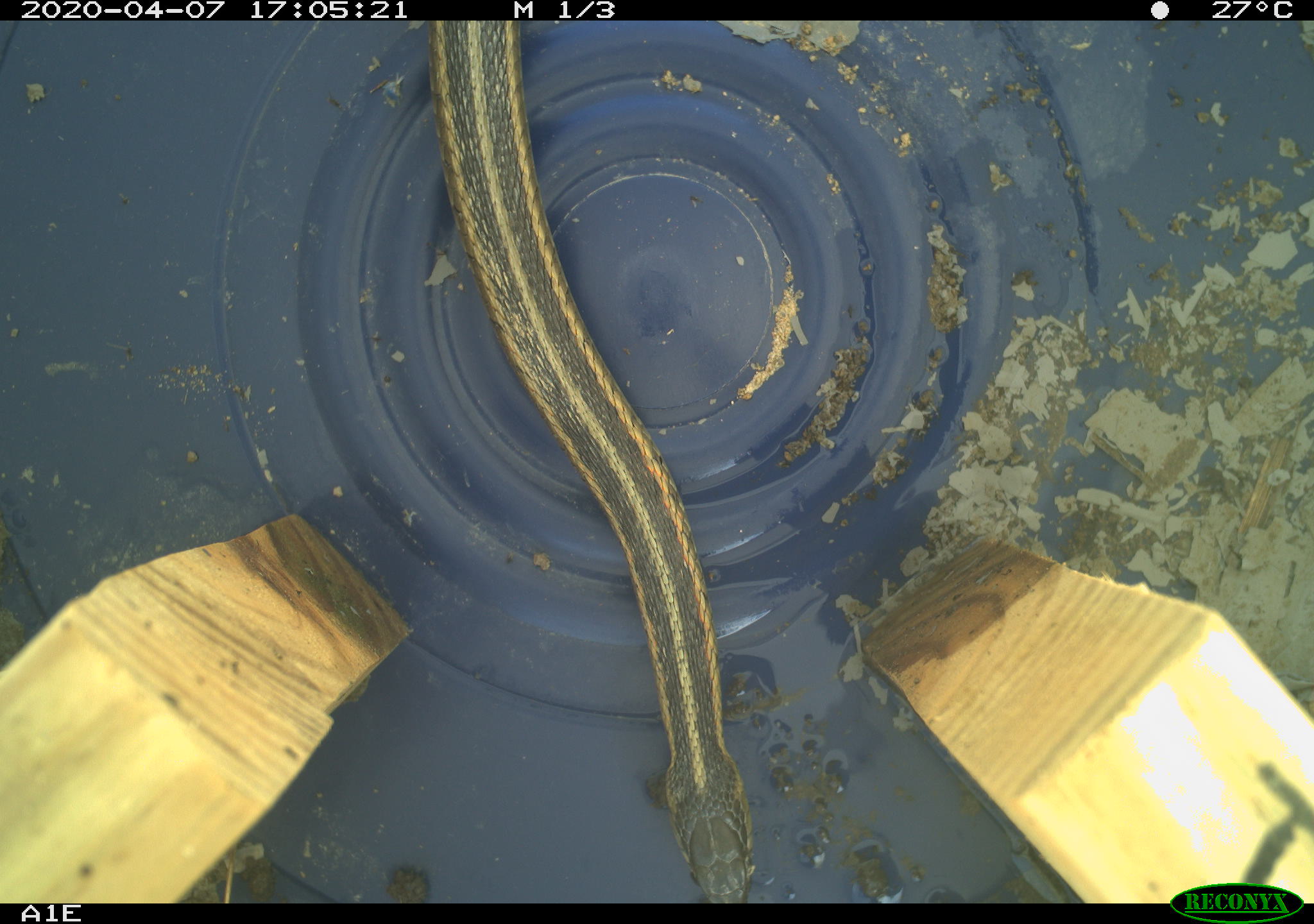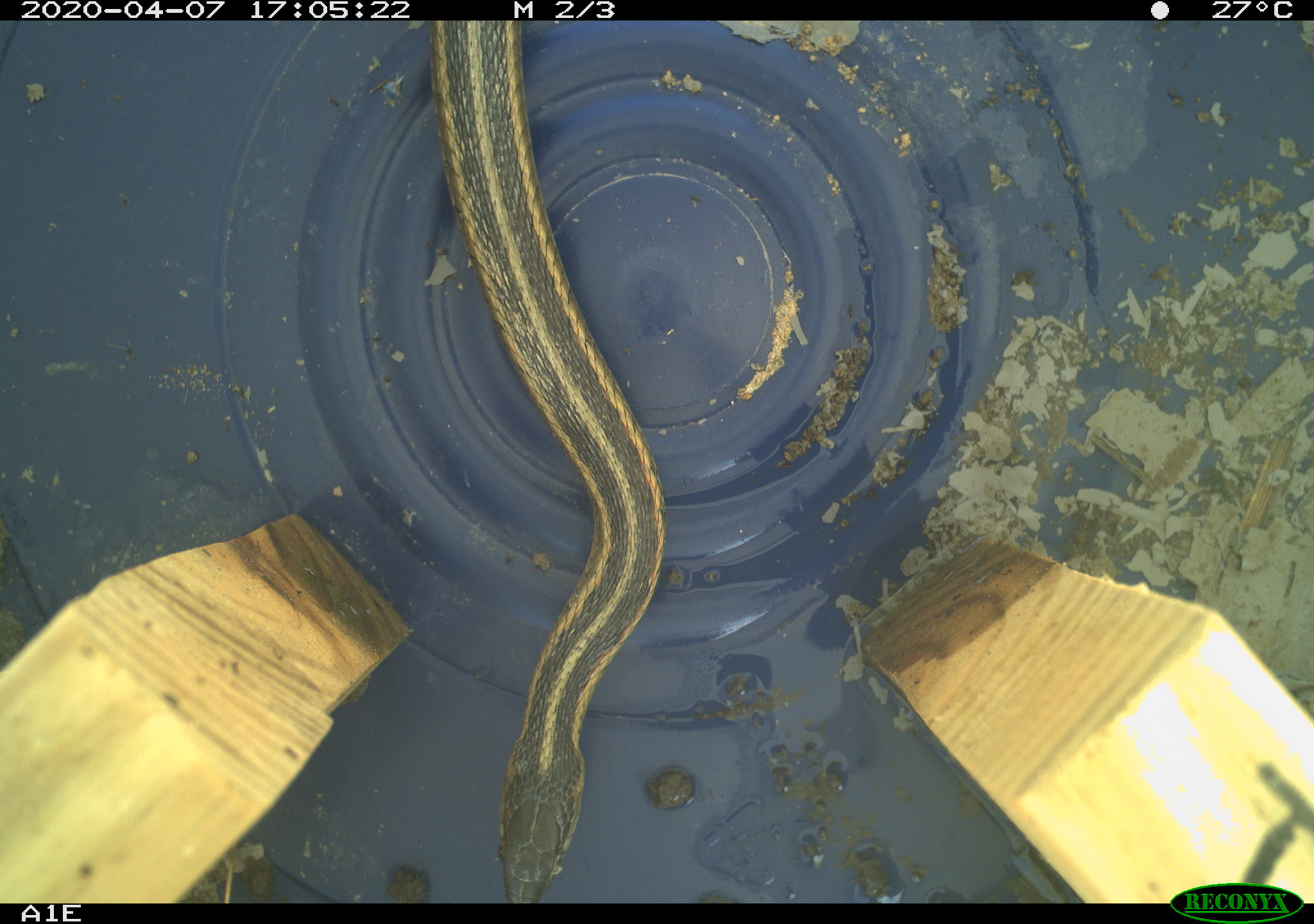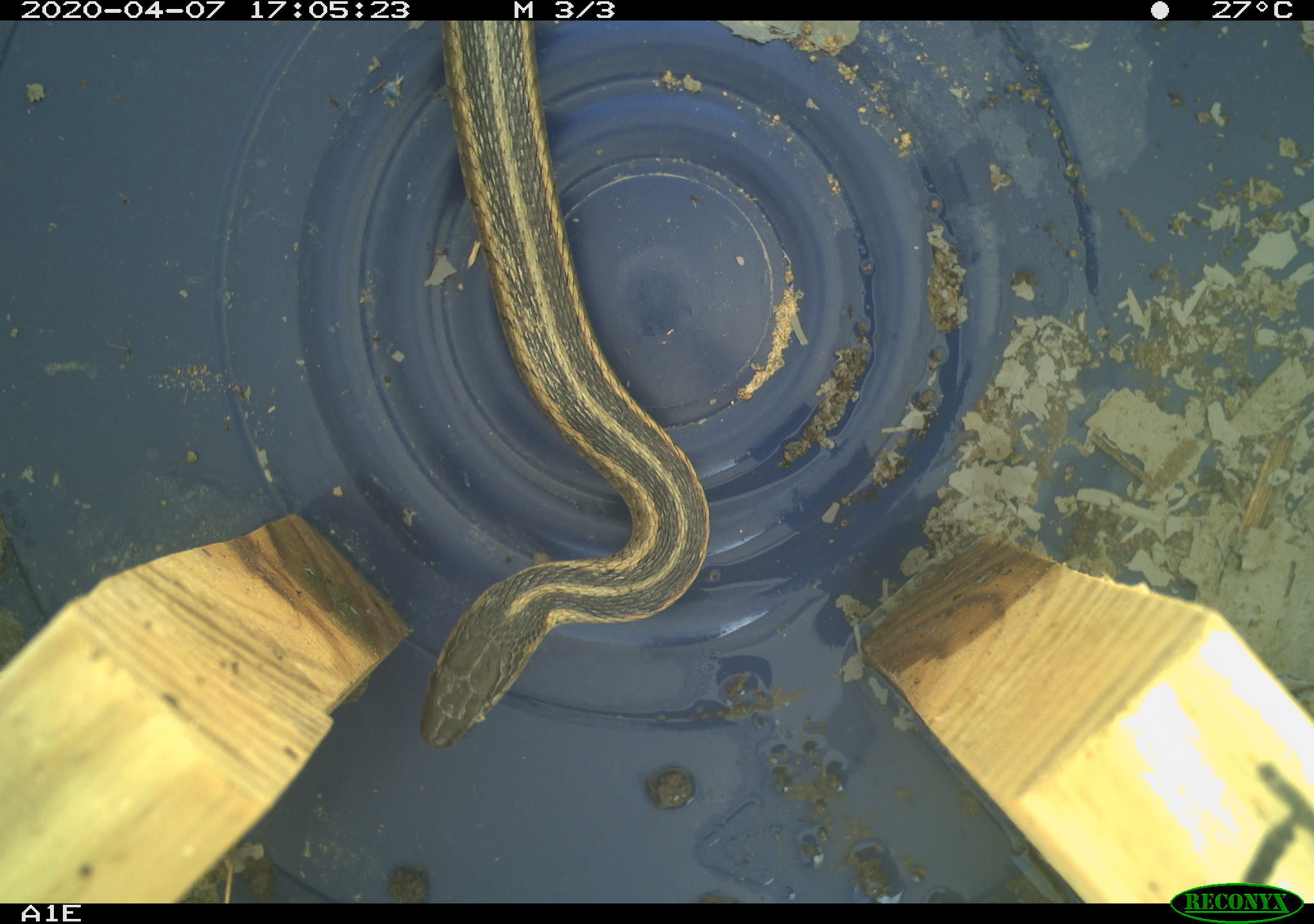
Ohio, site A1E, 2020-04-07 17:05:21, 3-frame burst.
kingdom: Animalia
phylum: Chordata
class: Reptilia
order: Squamata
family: Colubridae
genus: Thamnophis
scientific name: Thamnophis sirtalis sirtalis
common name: eastern gartersnake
Eastern gartersnake (Thamnophis sirtalis sirtalis).